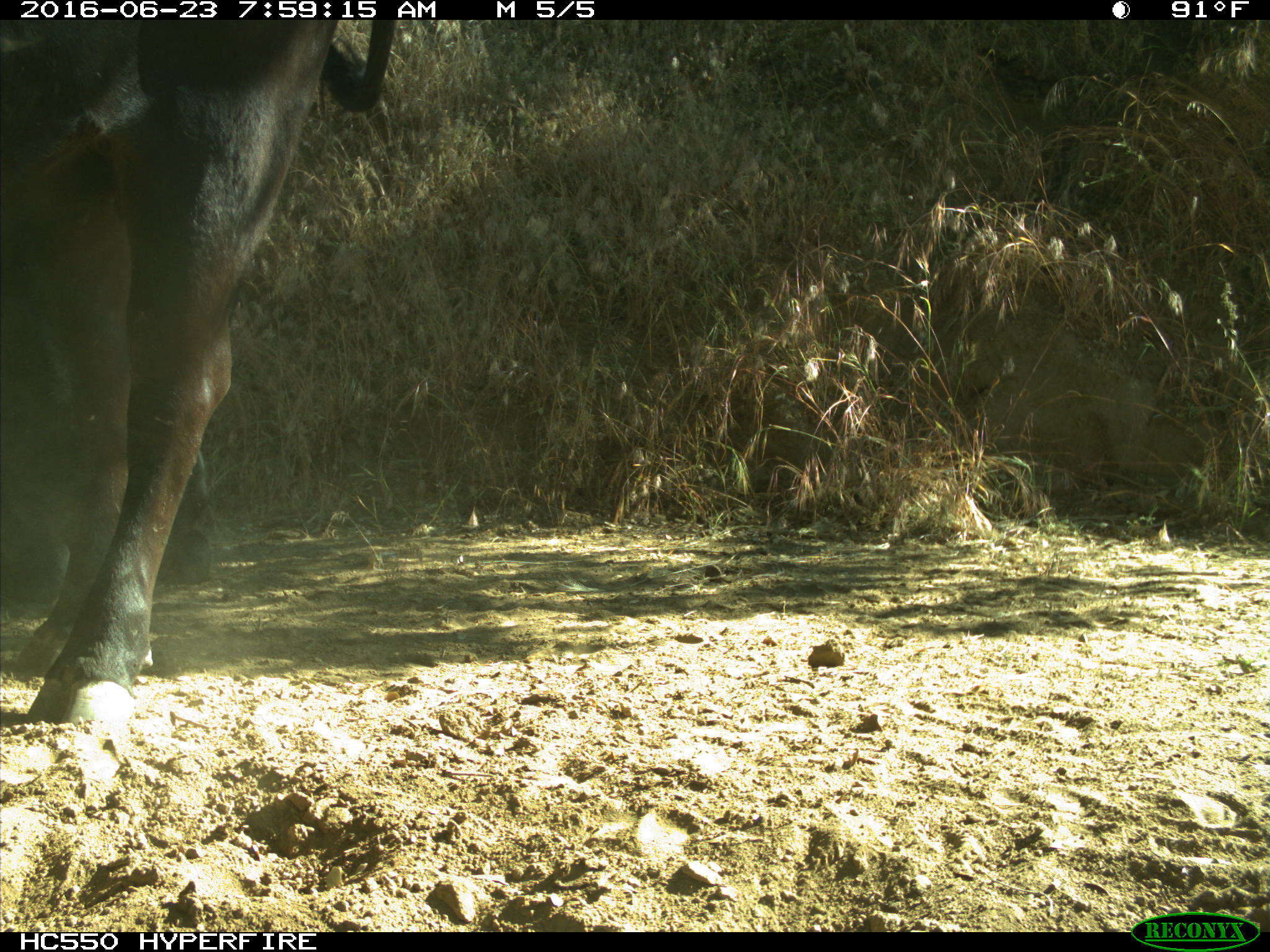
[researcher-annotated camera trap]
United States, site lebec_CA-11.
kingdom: Animalia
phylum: Chordata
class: Mammalia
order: Artiodactyla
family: Bovidae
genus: Bos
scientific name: Bos taurus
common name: domestic cow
Bos taurus (domestic cow).